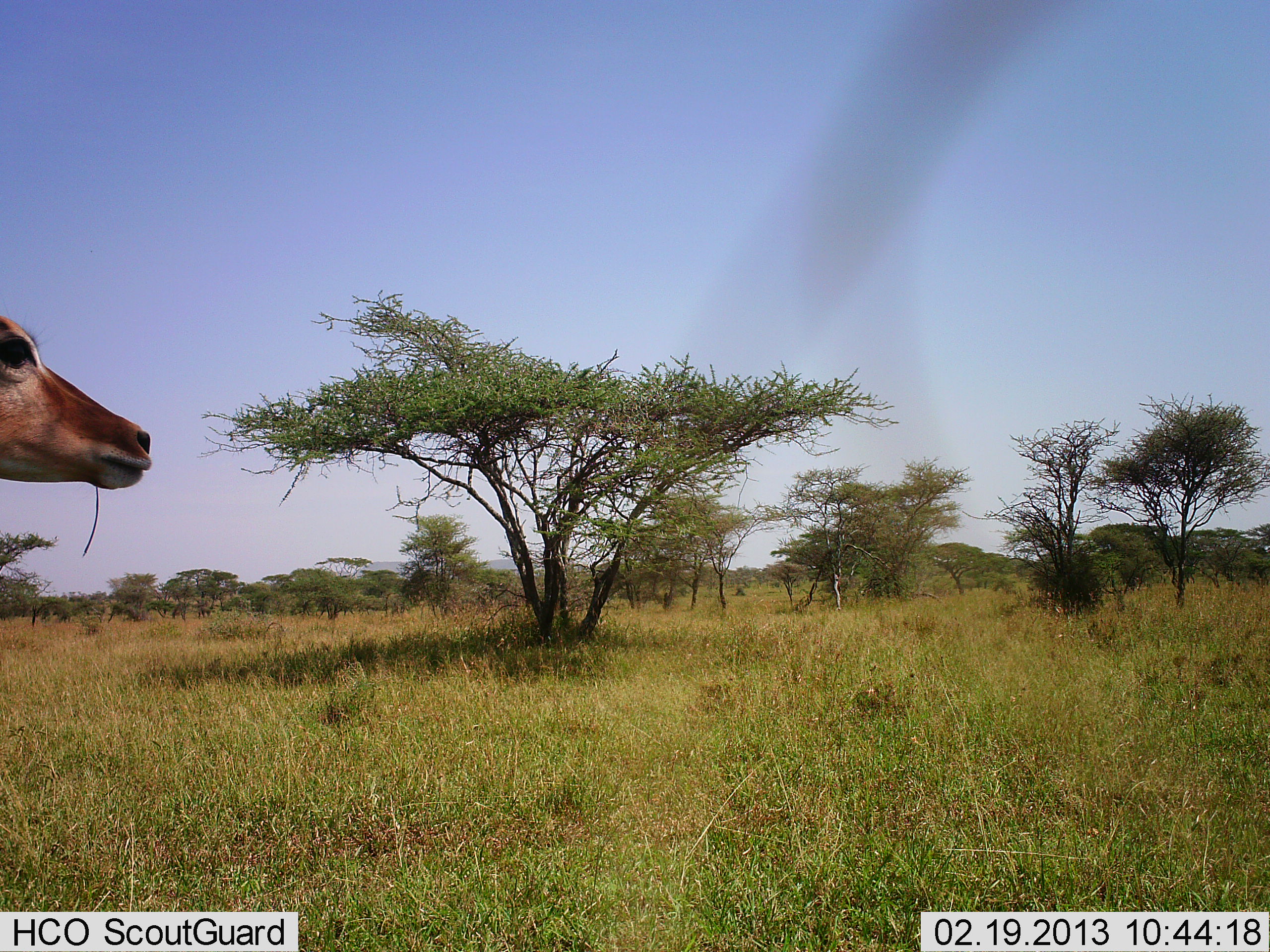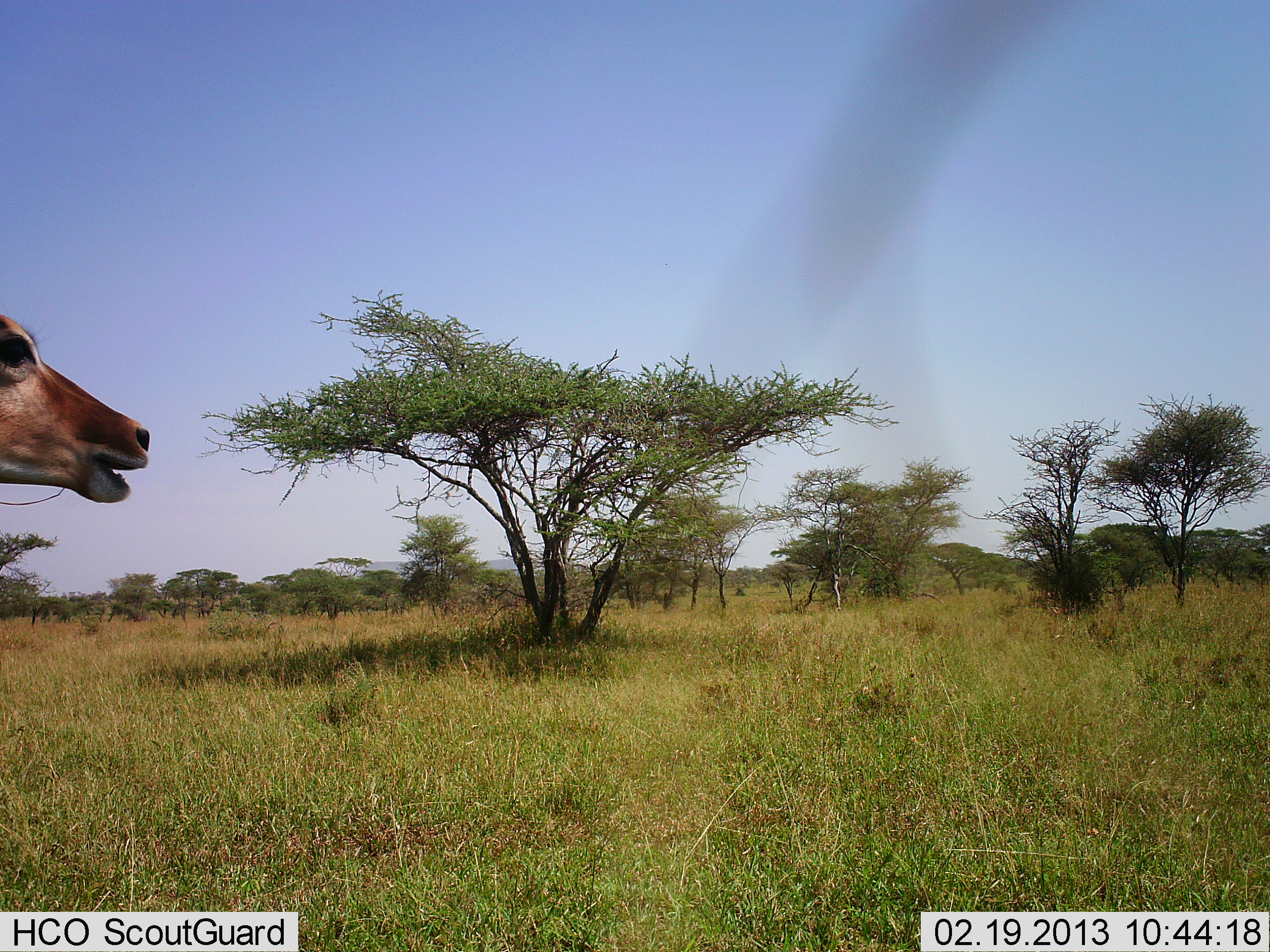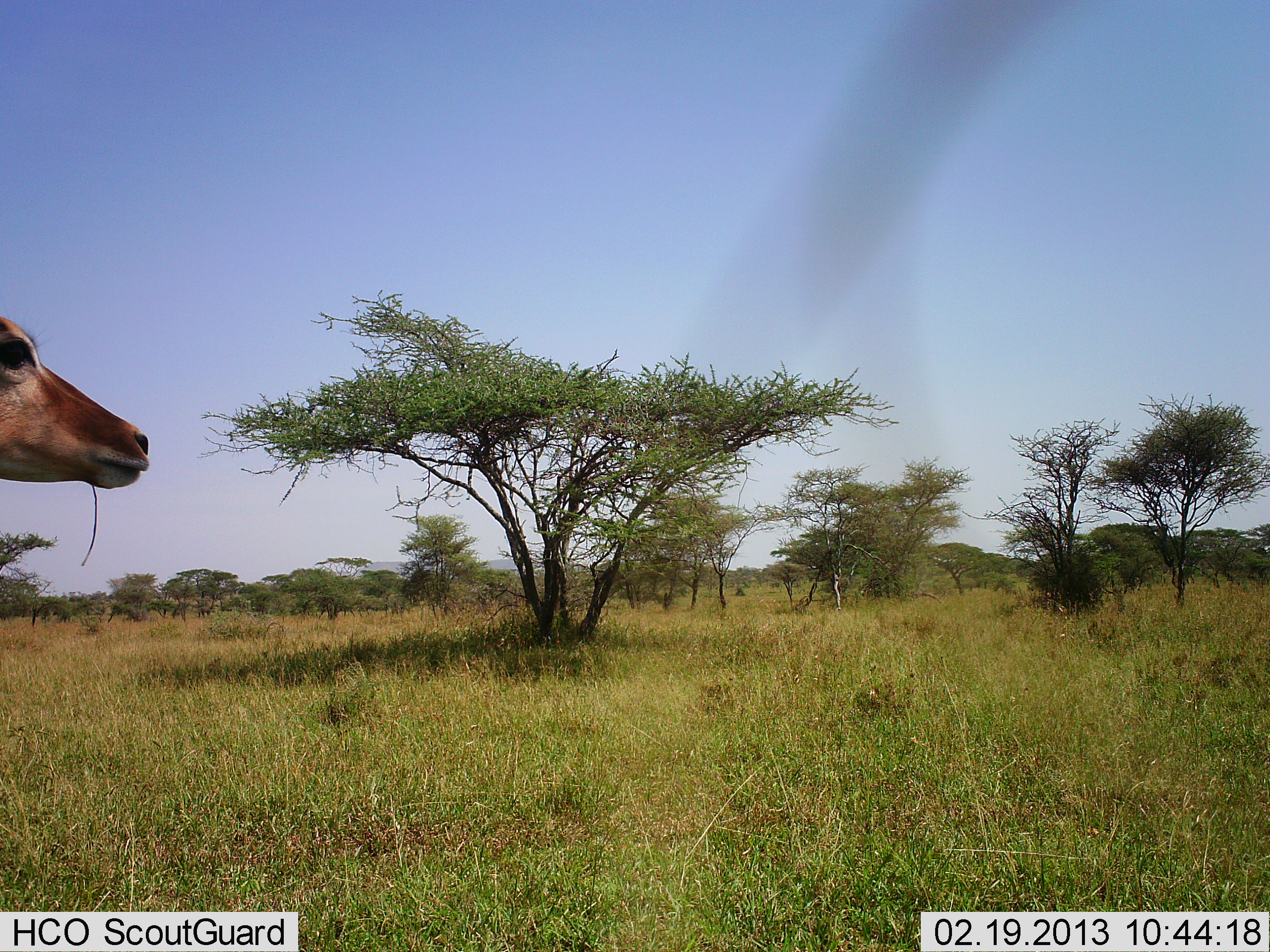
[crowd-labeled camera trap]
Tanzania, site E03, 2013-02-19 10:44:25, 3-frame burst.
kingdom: Animalia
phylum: Chordata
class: Mammalia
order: Artiodactyla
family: Bovidae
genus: Aepyceros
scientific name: Aepyceros melampus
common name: impala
Impala (Aepyceros melampus), count 1. Behavior (volunteer vote fractions): standing 33%, resting 0%, moving 0%, interacting 0%. Young present (vote fraction): 0%. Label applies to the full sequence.